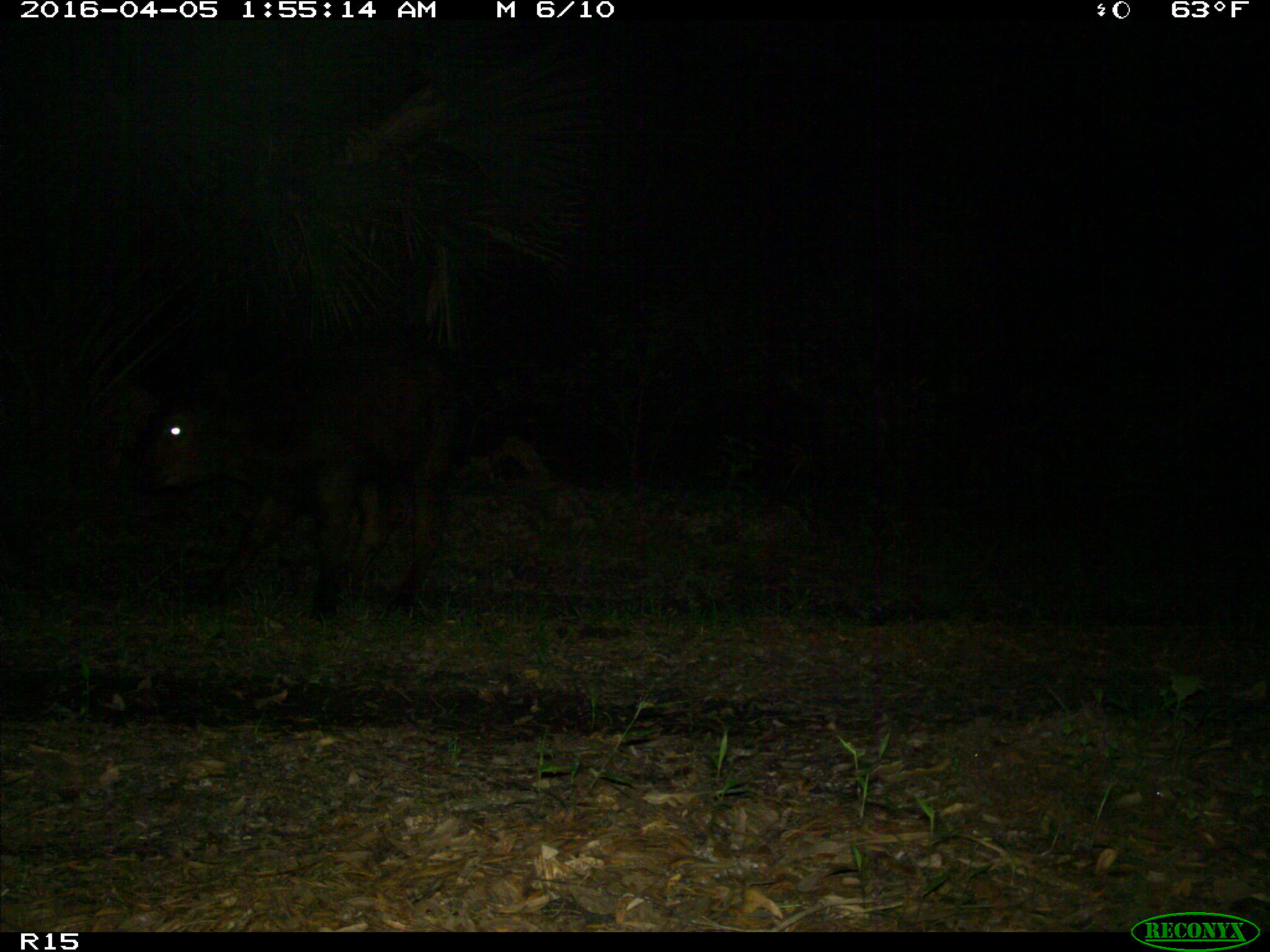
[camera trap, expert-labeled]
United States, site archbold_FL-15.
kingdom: Animalia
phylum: Chordata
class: Mammalia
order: Artiodactyla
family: Bovidae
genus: Bos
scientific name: Bos taurus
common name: domestic cow